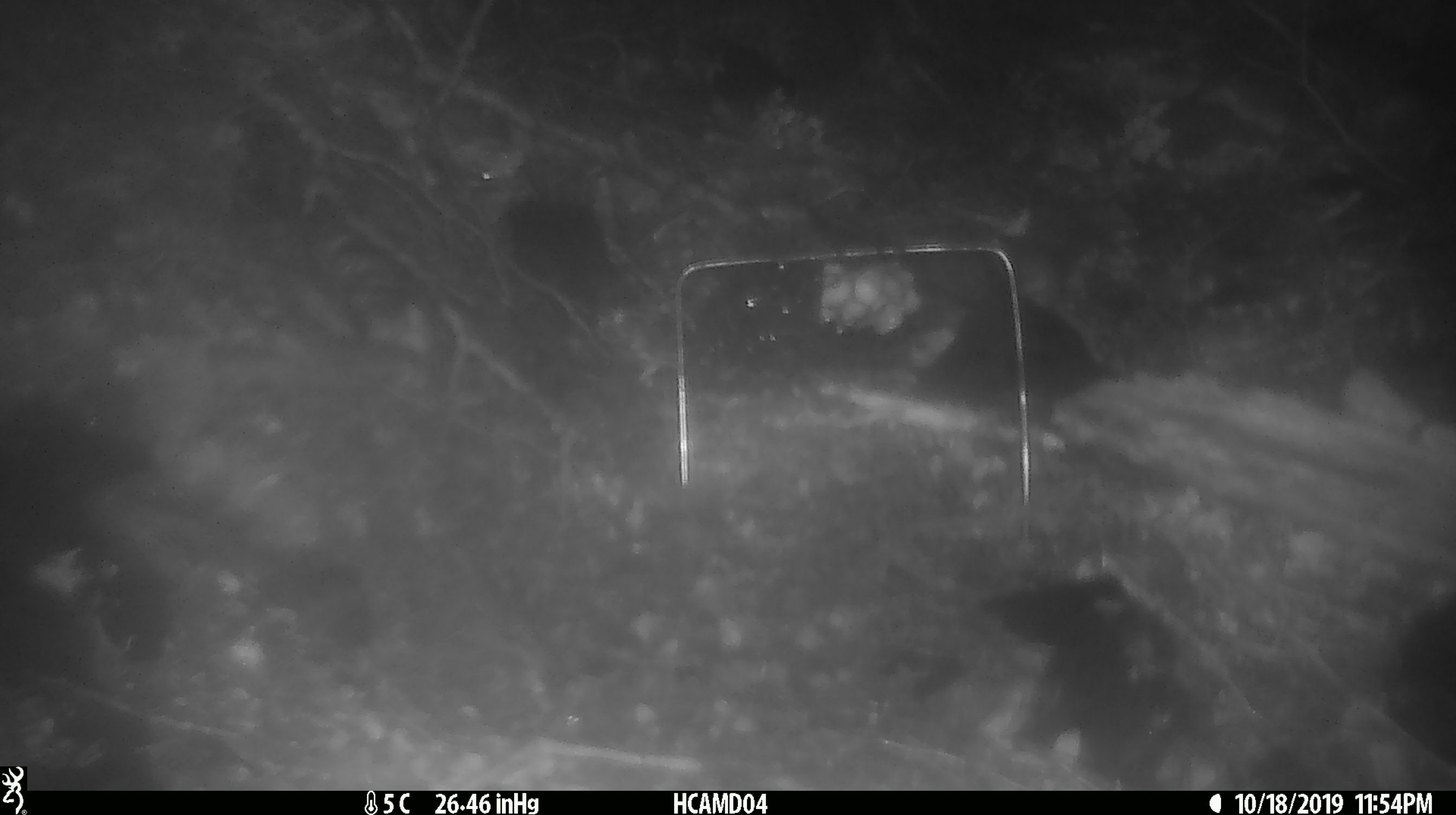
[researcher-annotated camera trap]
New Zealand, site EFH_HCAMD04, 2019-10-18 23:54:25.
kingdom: Animalia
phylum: Chordata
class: Mammalia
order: Rodentia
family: Muridae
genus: Mus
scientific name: Mus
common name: mouse